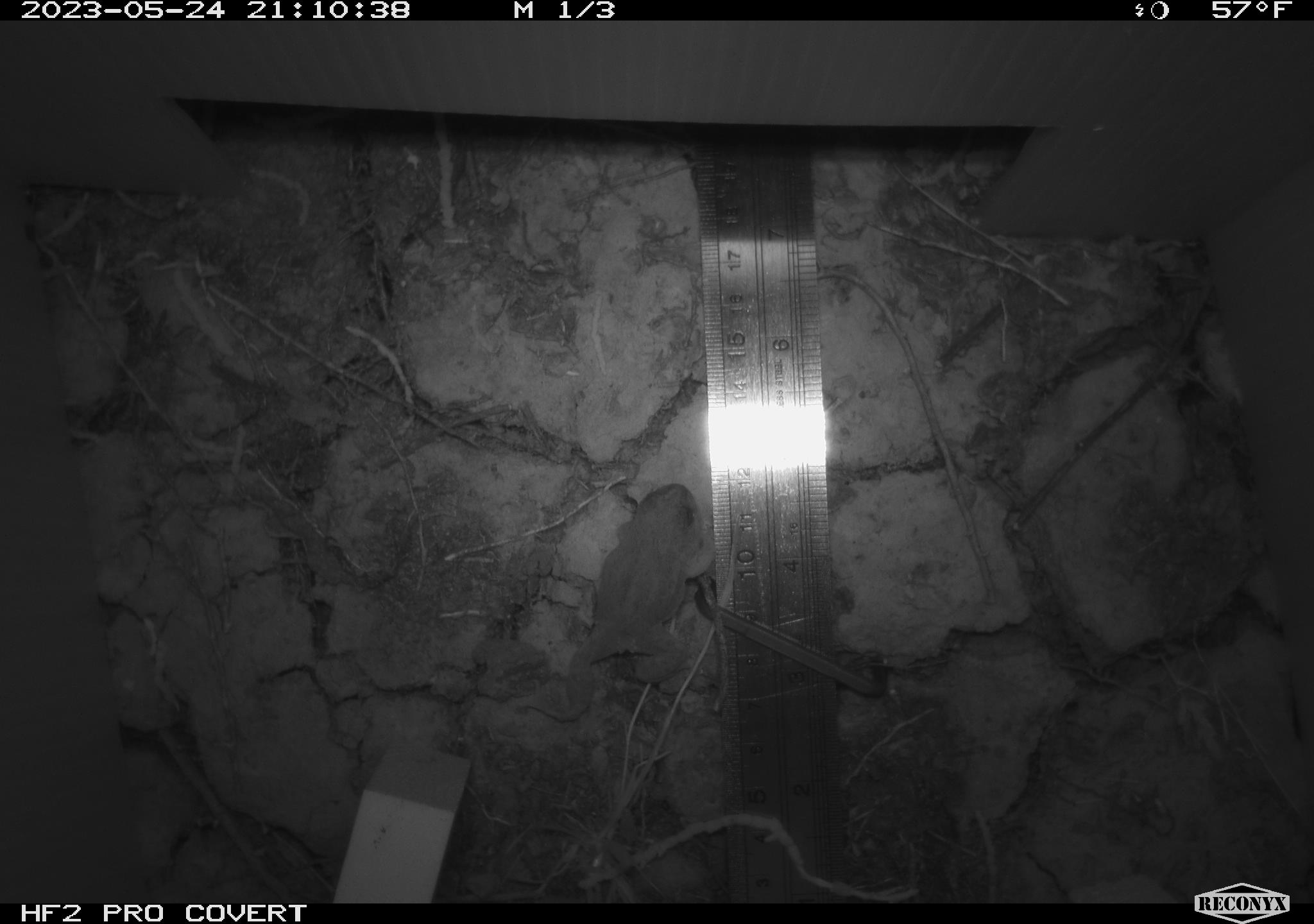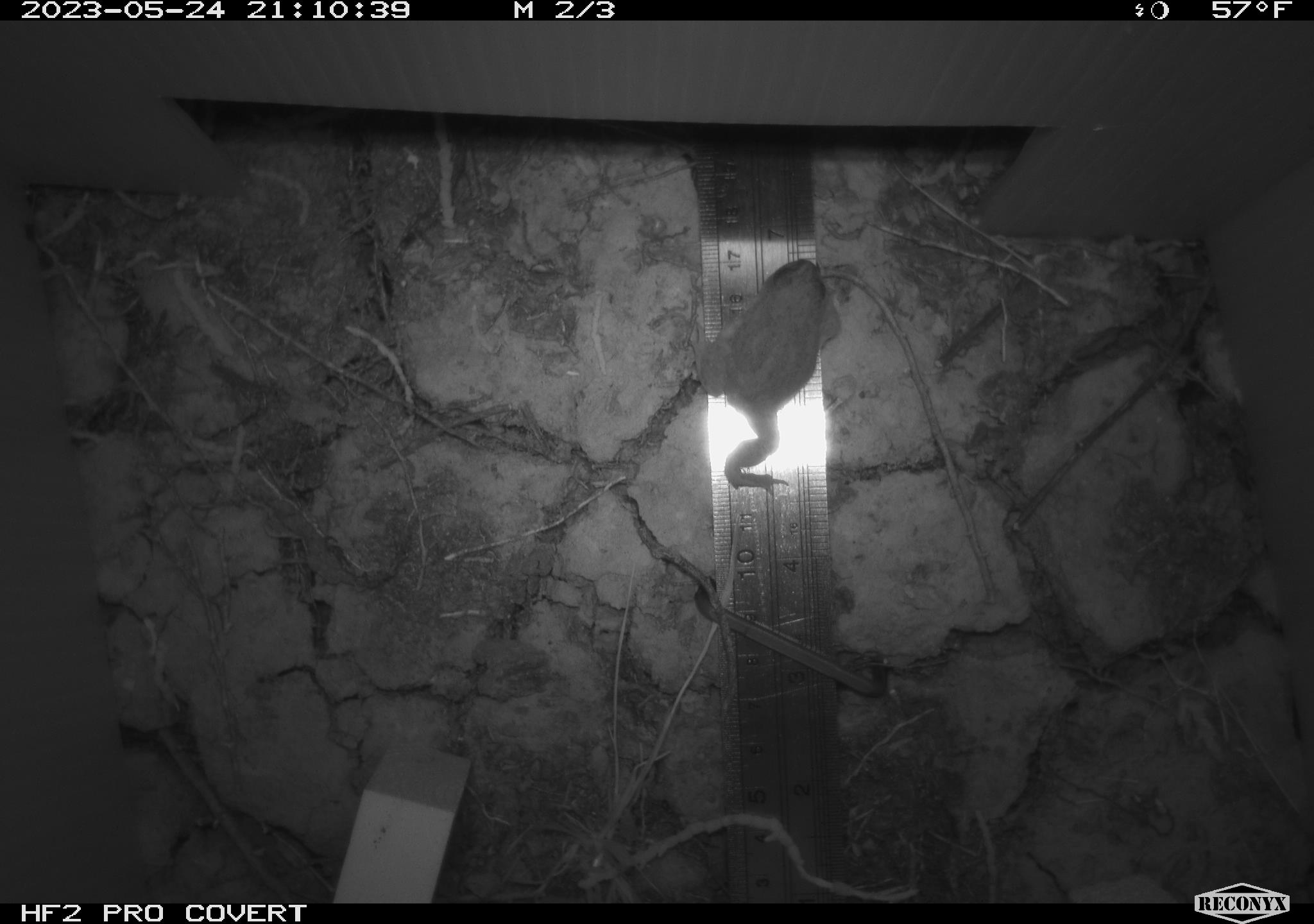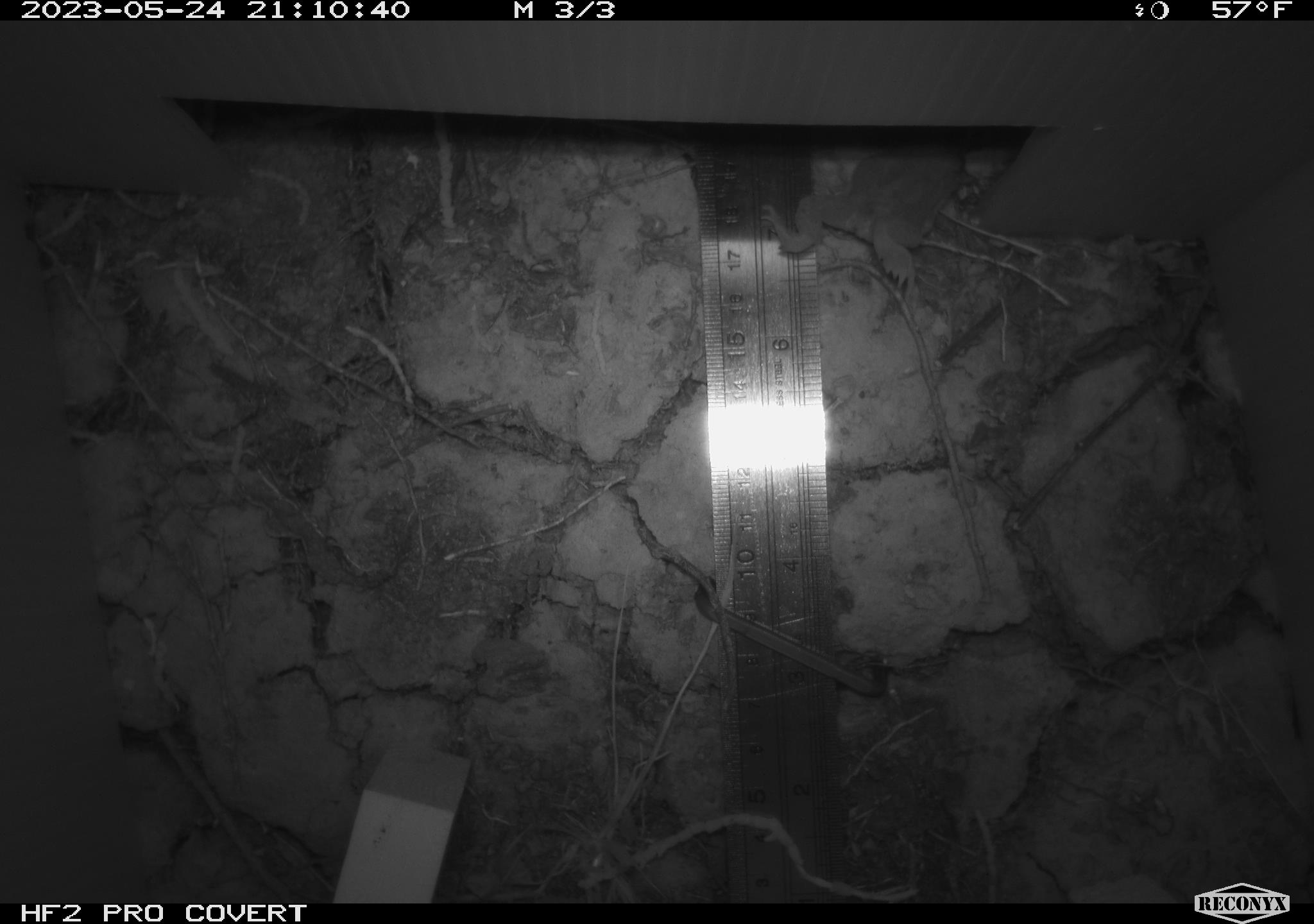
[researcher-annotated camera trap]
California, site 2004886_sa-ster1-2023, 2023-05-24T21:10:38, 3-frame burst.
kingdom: Animalia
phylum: Chordata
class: Amphibia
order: Anura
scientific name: Anura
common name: frogs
Frogs (Anura).